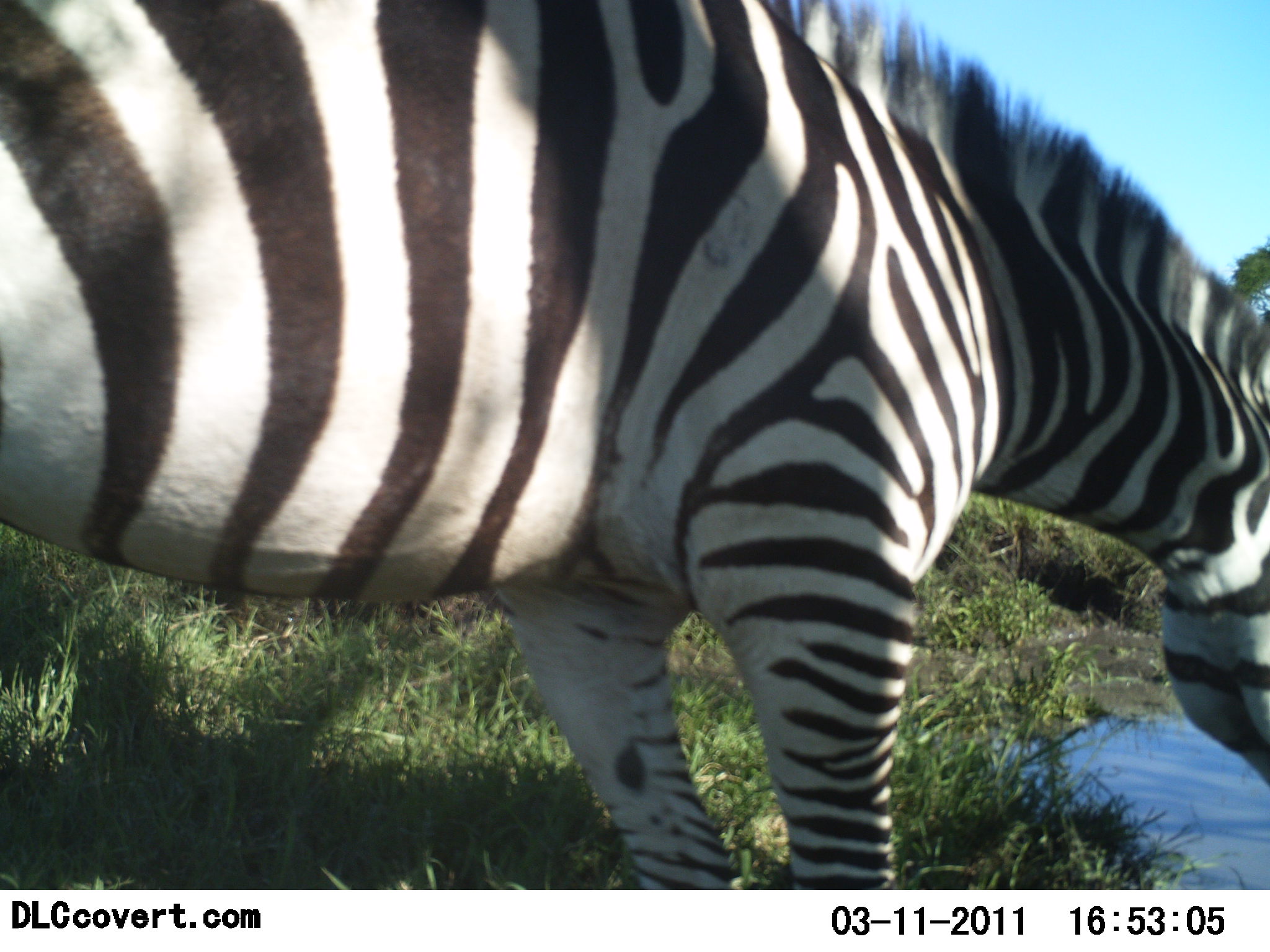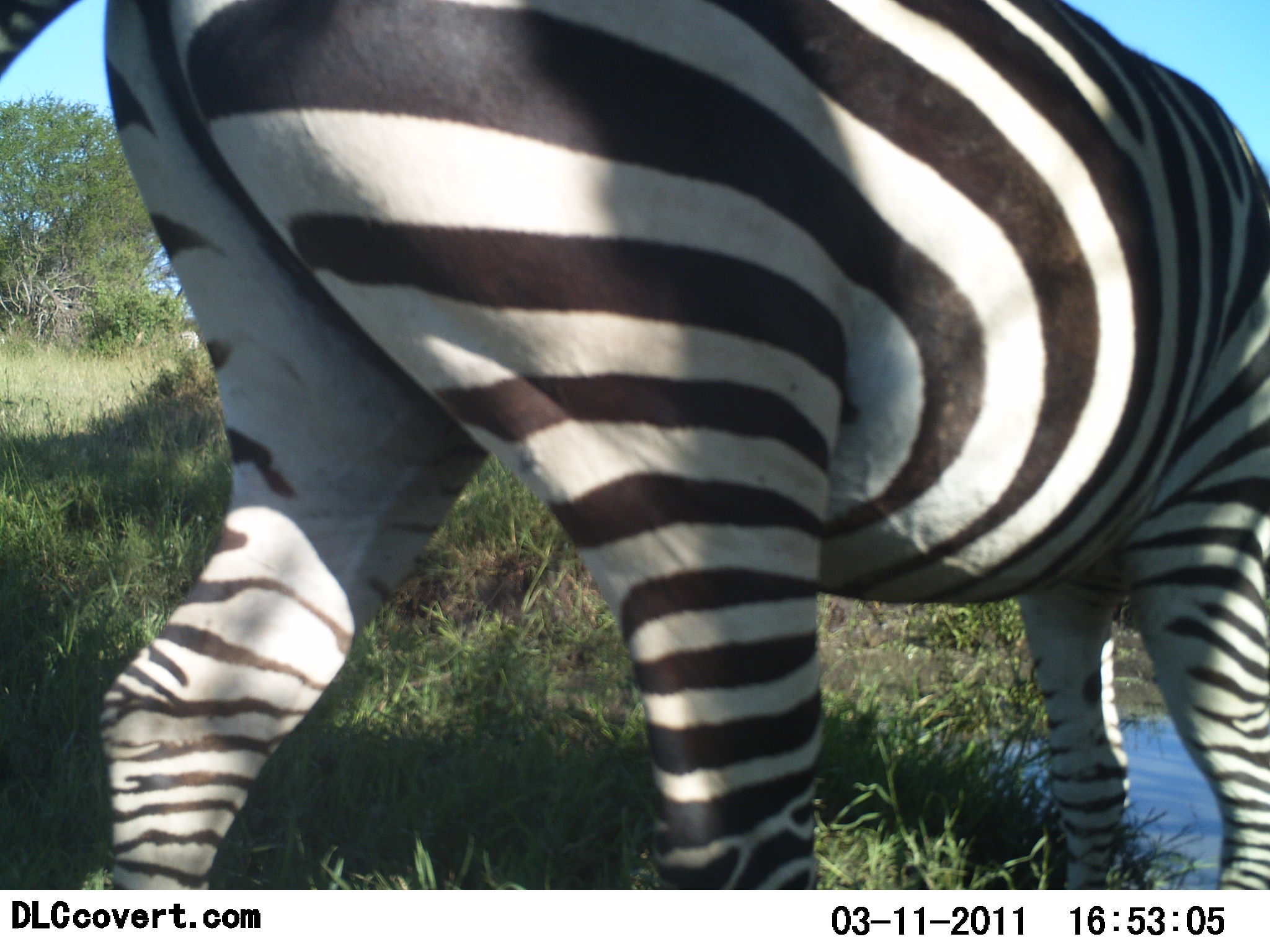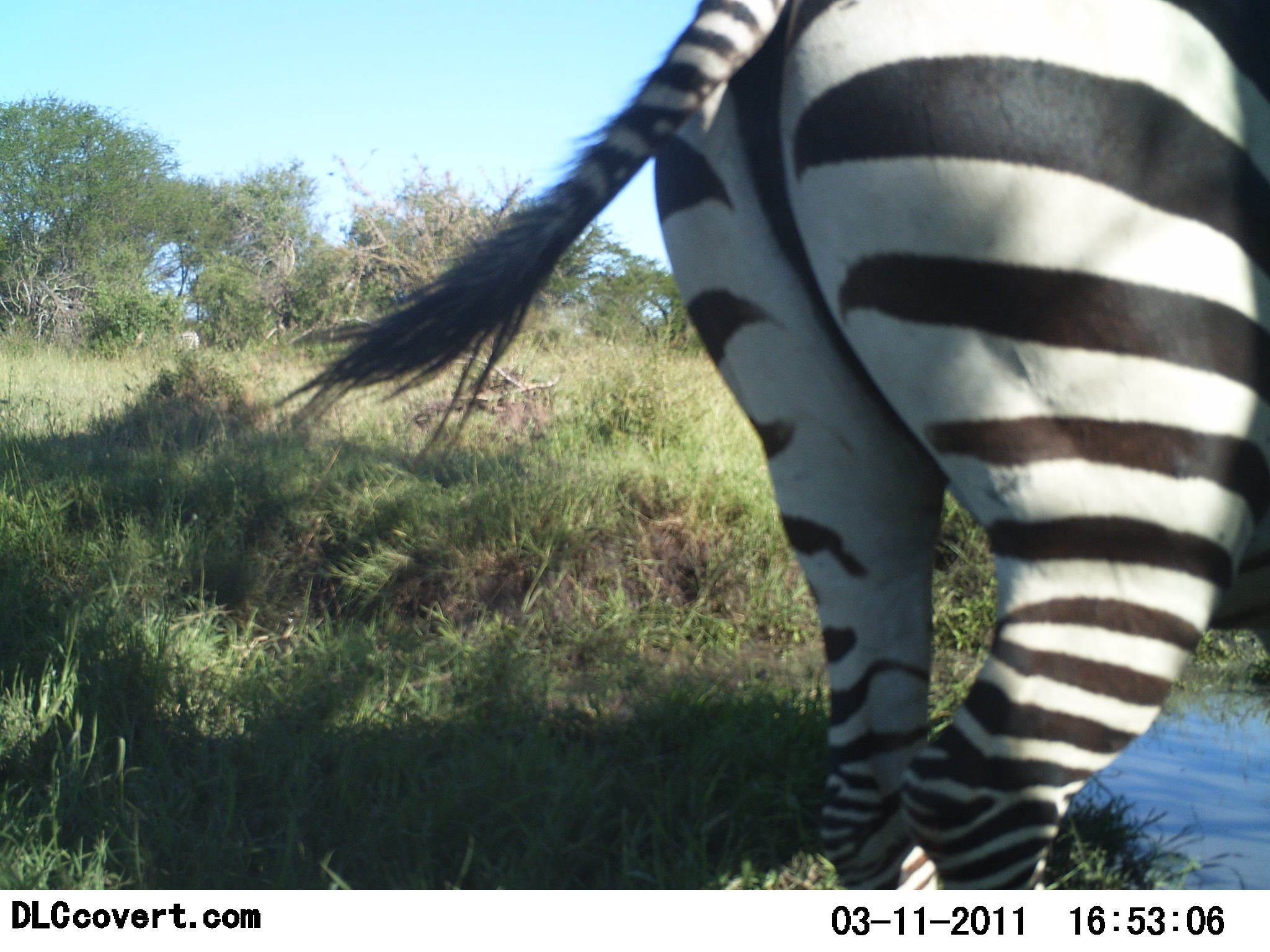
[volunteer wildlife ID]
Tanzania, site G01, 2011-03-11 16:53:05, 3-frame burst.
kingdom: Animalia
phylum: Chordata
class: Mammalia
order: Perissodactyla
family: Equidae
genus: Equus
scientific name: Equus quagga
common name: plains zebra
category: zebra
Zebra (plains zebra) (Equus quagga), count 1. Behavior (volunteer vote fractions): standing 9%, resting 0%, moving 82%, interacting 0%. Young present (vote fraction): 0%. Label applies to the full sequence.